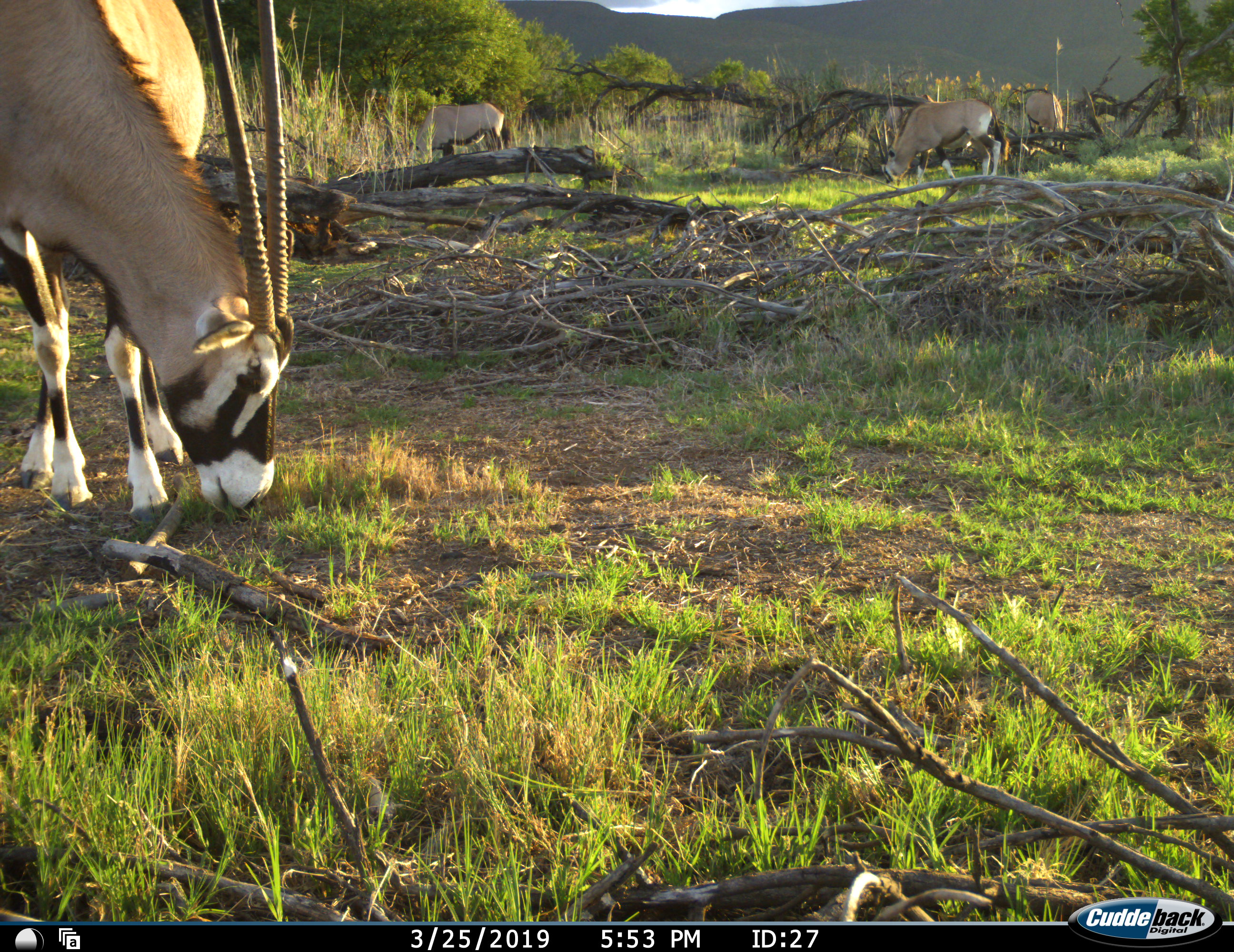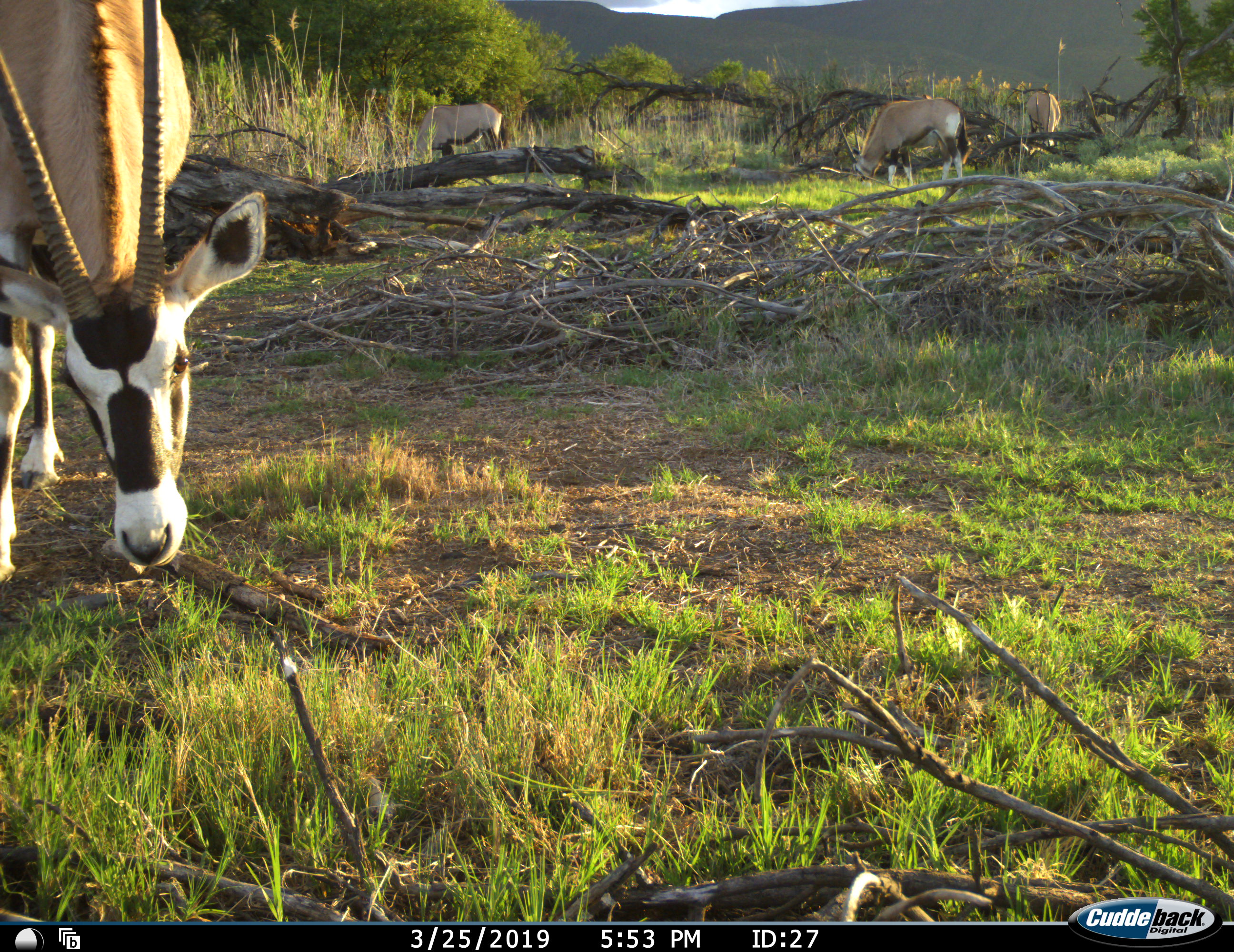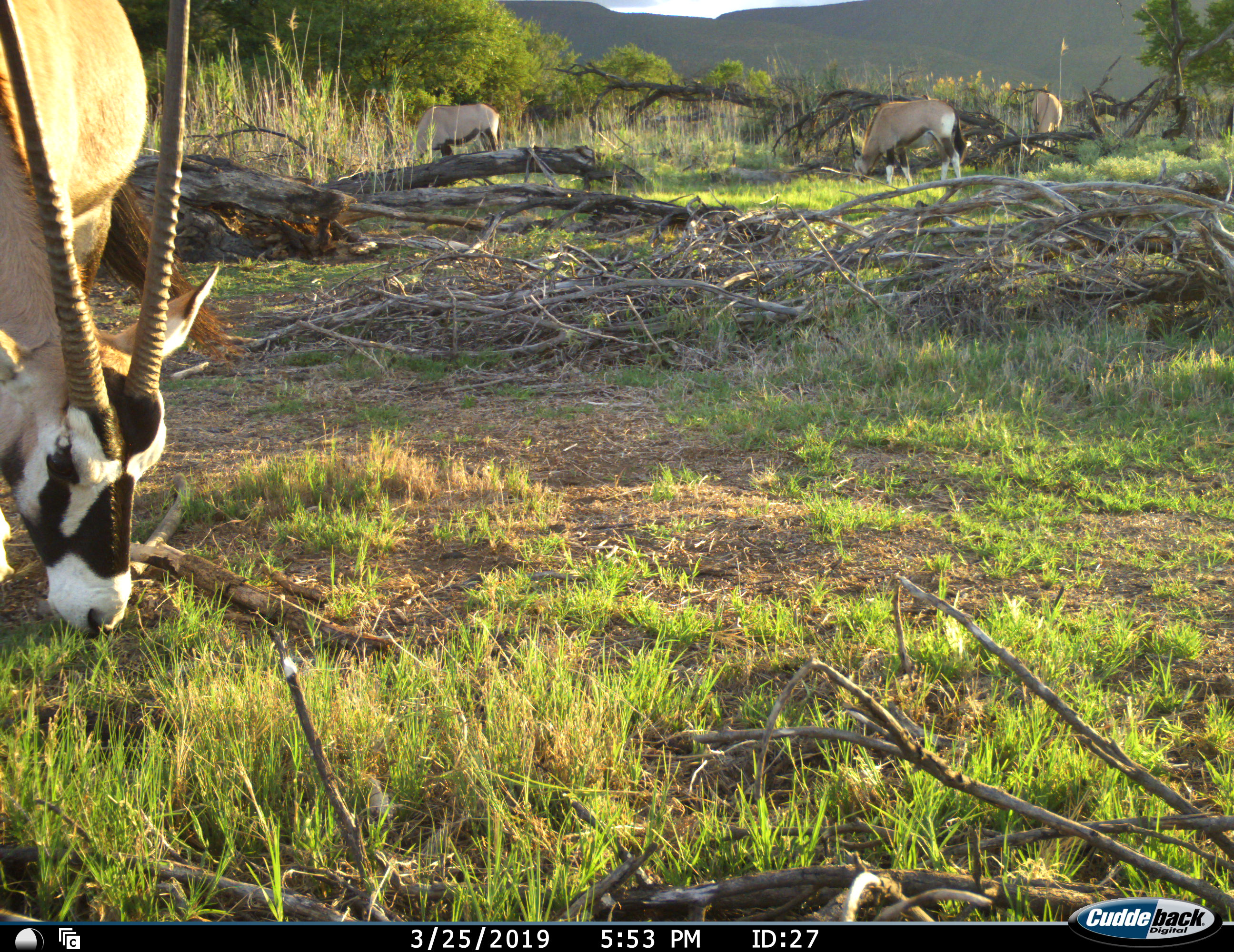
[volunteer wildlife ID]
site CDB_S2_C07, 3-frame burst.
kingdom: Animalia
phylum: Chordata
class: Mammalia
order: Artiodactyla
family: Bovidae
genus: Oryx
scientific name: Oryx gazella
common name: gemsbok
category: oryx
Oryx (gemsbok) (Oryx gazella), count 4. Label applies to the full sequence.